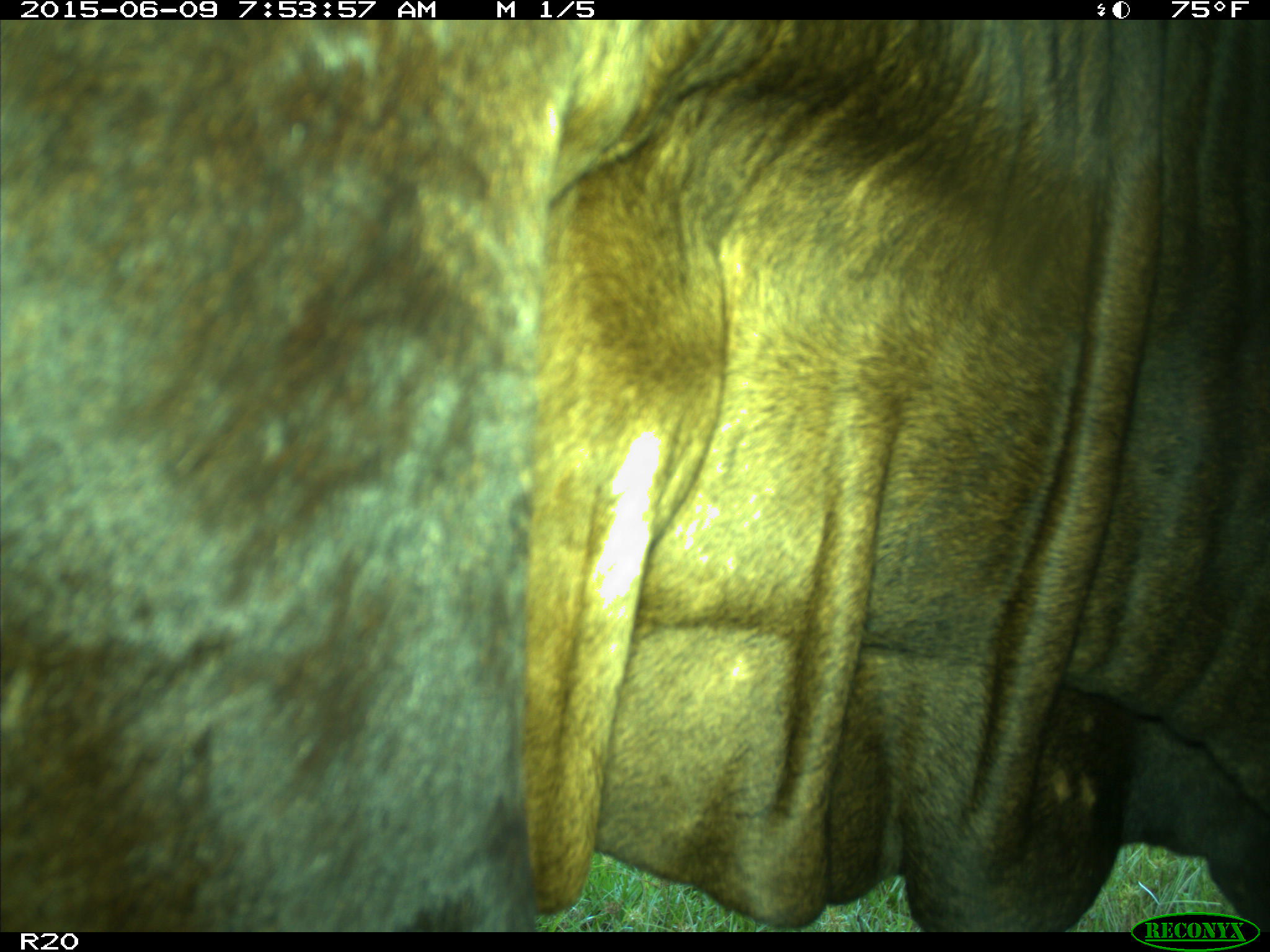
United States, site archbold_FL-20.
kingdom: Animalia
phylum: Chordata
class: Mammalia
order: Artiodactyla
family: Bovidae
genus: Bos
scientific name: Bos taurus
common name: domestic cow